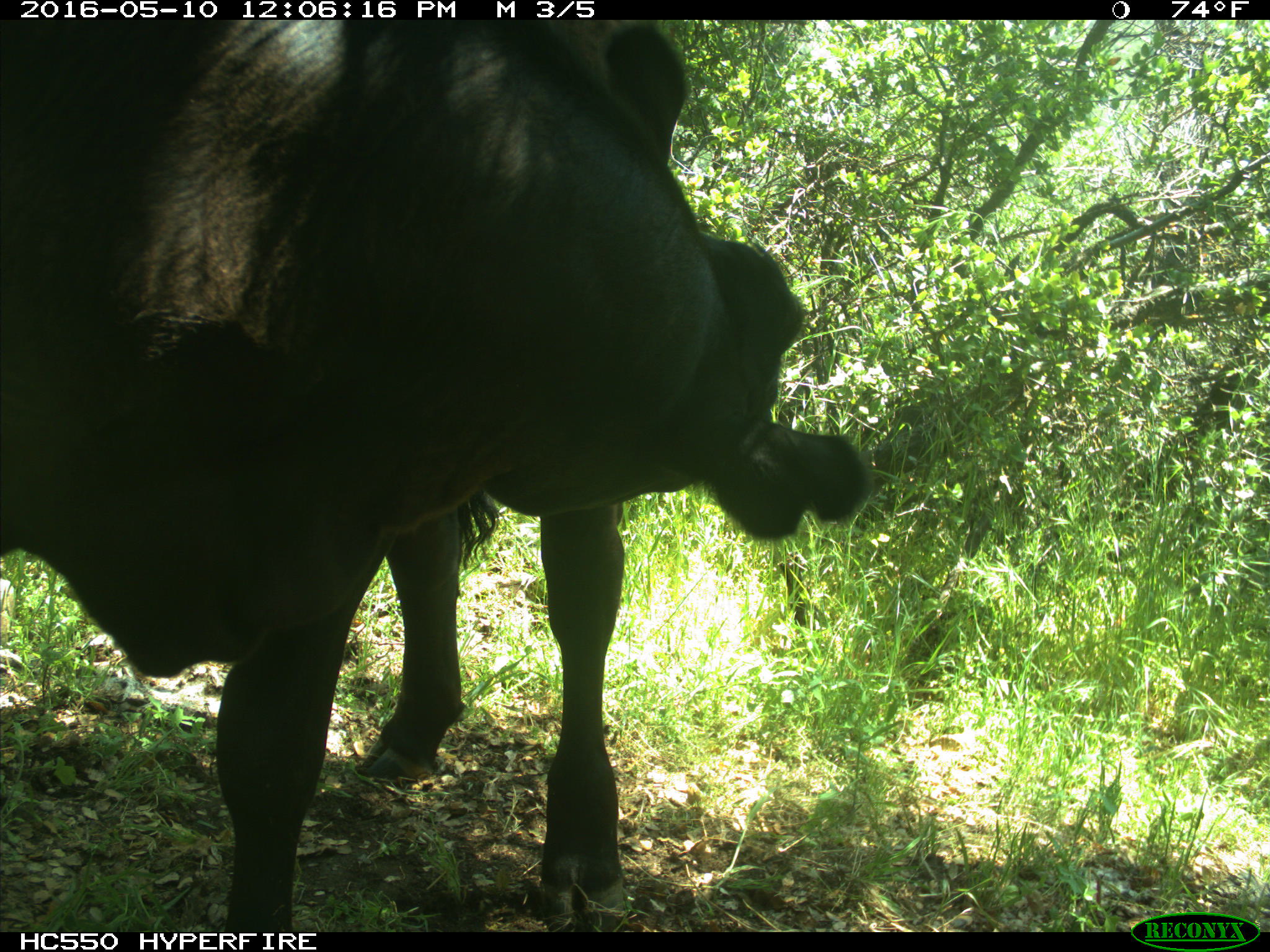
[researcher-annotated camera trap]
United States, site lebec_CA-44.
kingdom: Animalia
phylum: Chordata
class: Mammalia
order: Artiodactyla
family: Bovidae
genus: Bos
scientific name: Bos taurus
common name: domestic cow